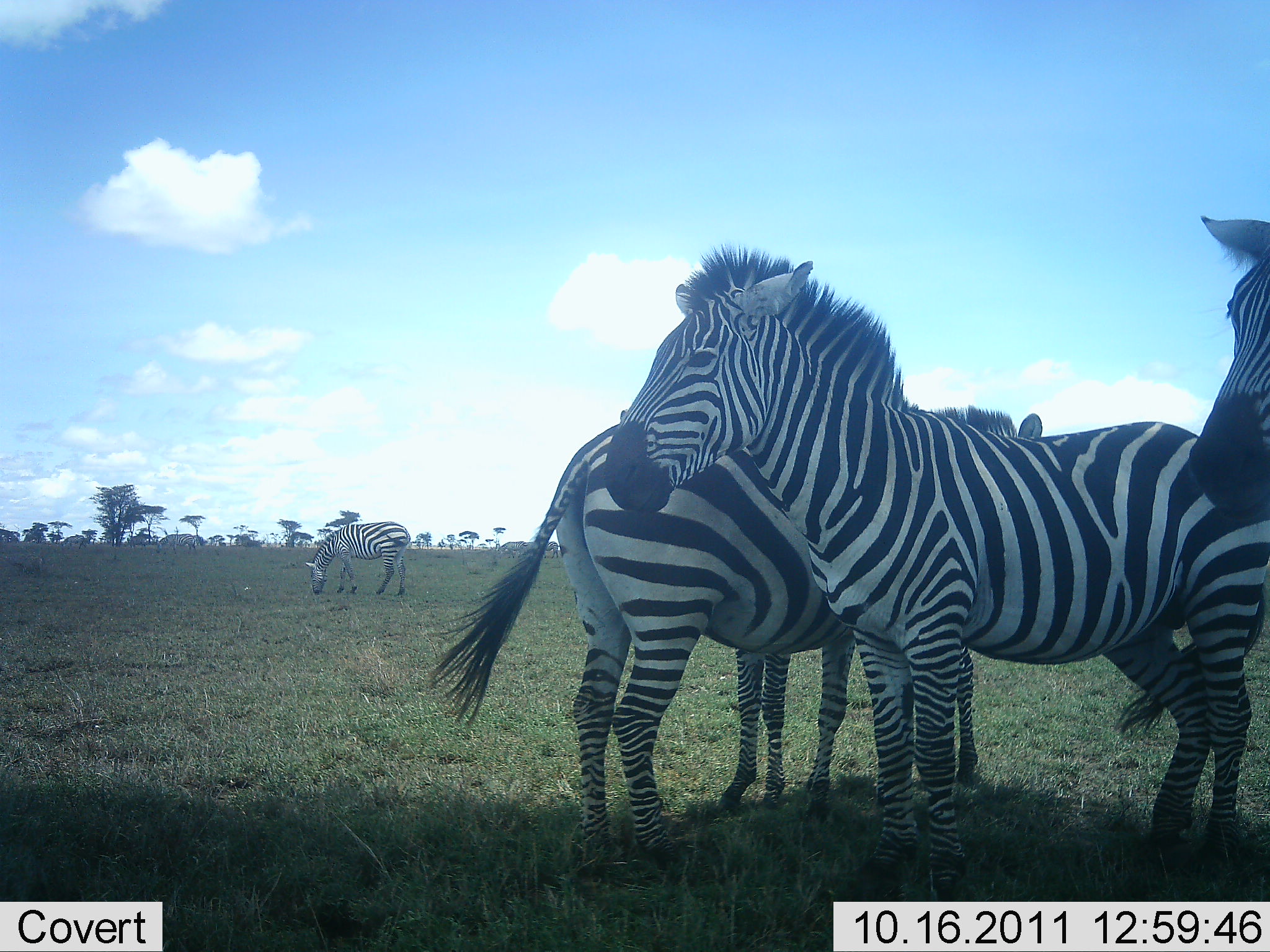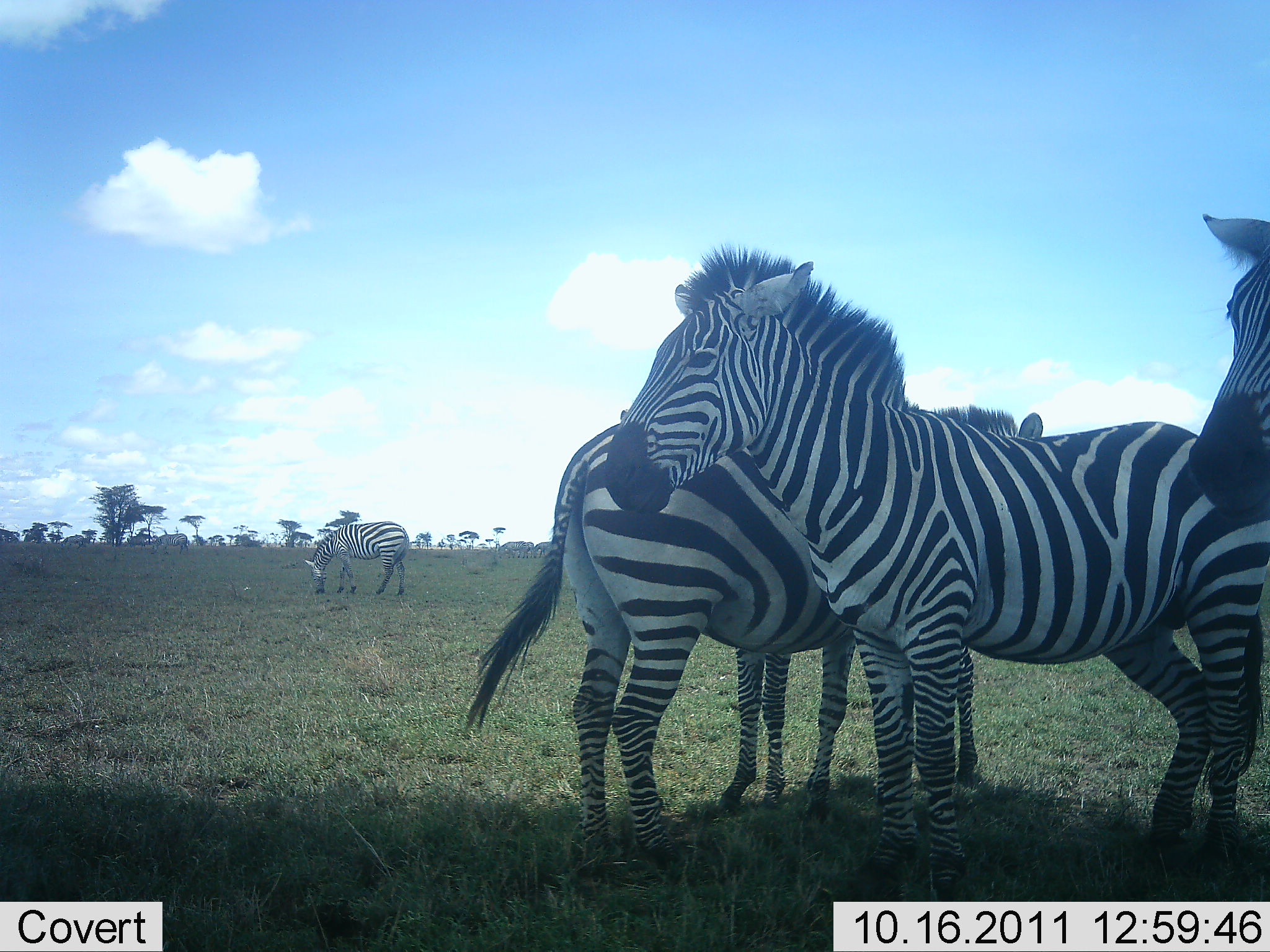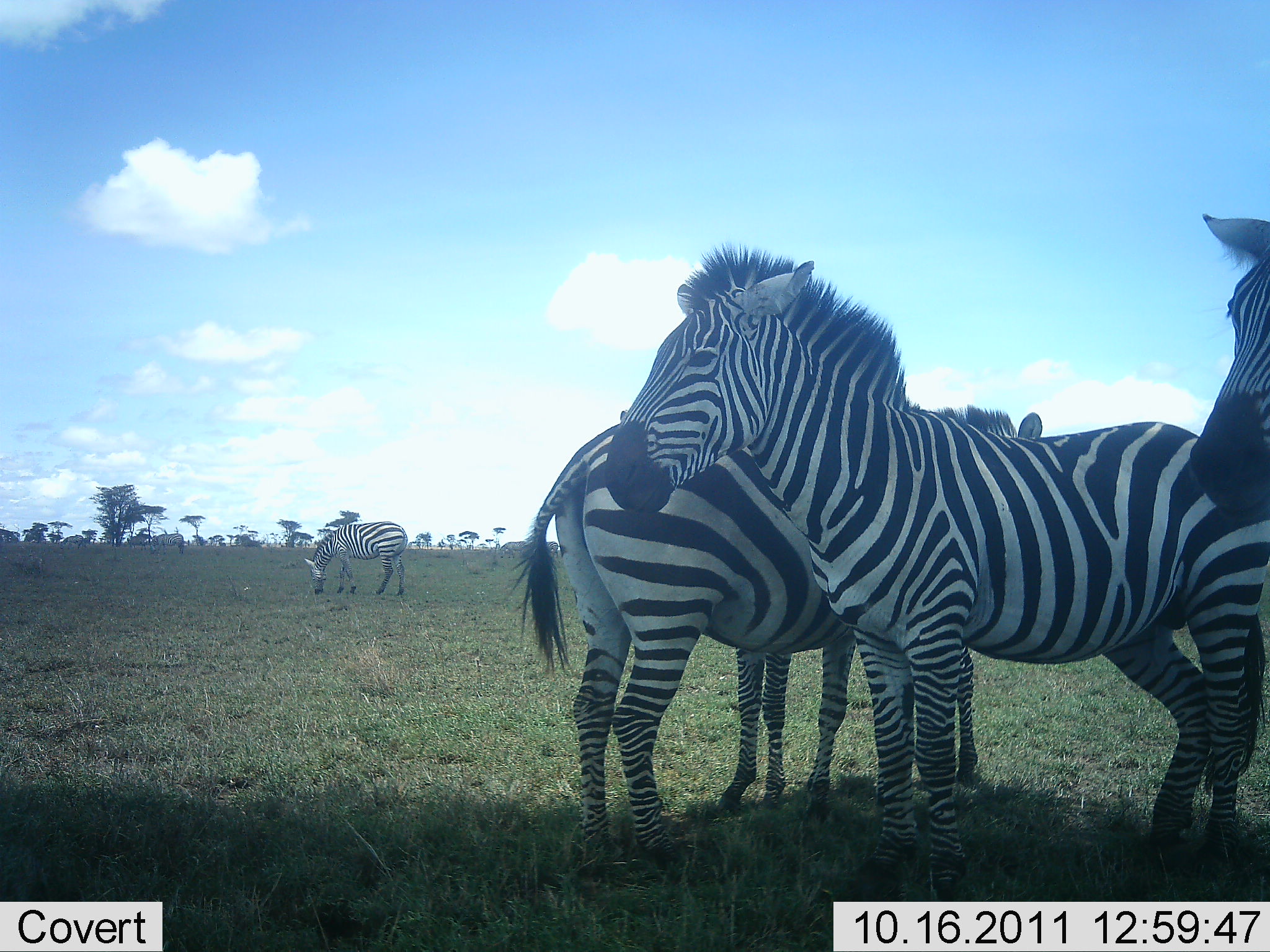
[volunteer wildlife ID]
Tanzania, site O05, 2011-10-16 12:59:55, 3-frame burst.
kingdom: Animalia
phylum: Chordata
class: Mammalia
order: Perissodactyla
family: Equidae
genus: Equus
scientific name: Equus quagga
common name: plains zebra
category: zebra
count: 4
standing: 100%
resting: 15%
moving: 15%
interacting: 8%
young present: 8%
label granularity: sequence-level